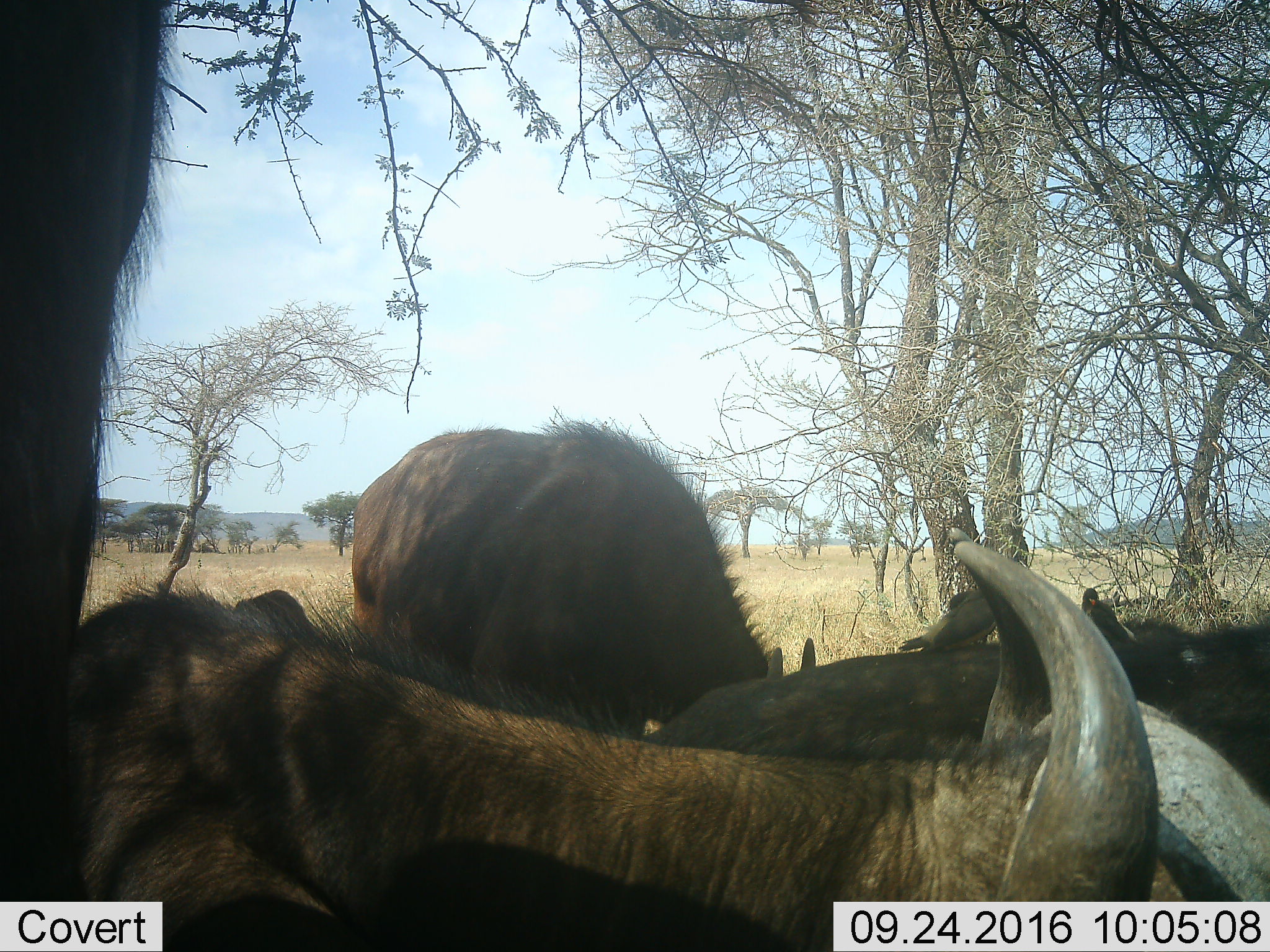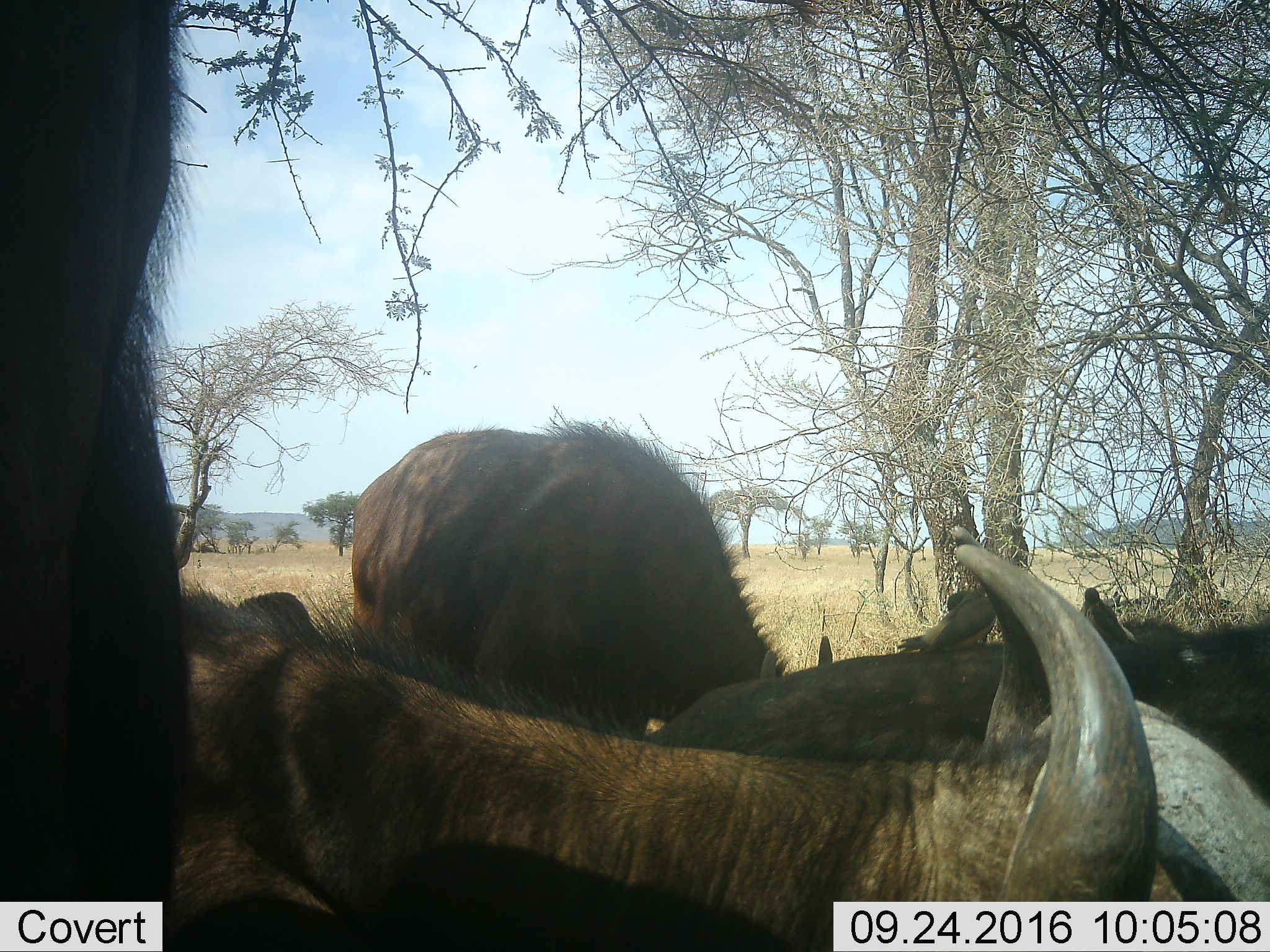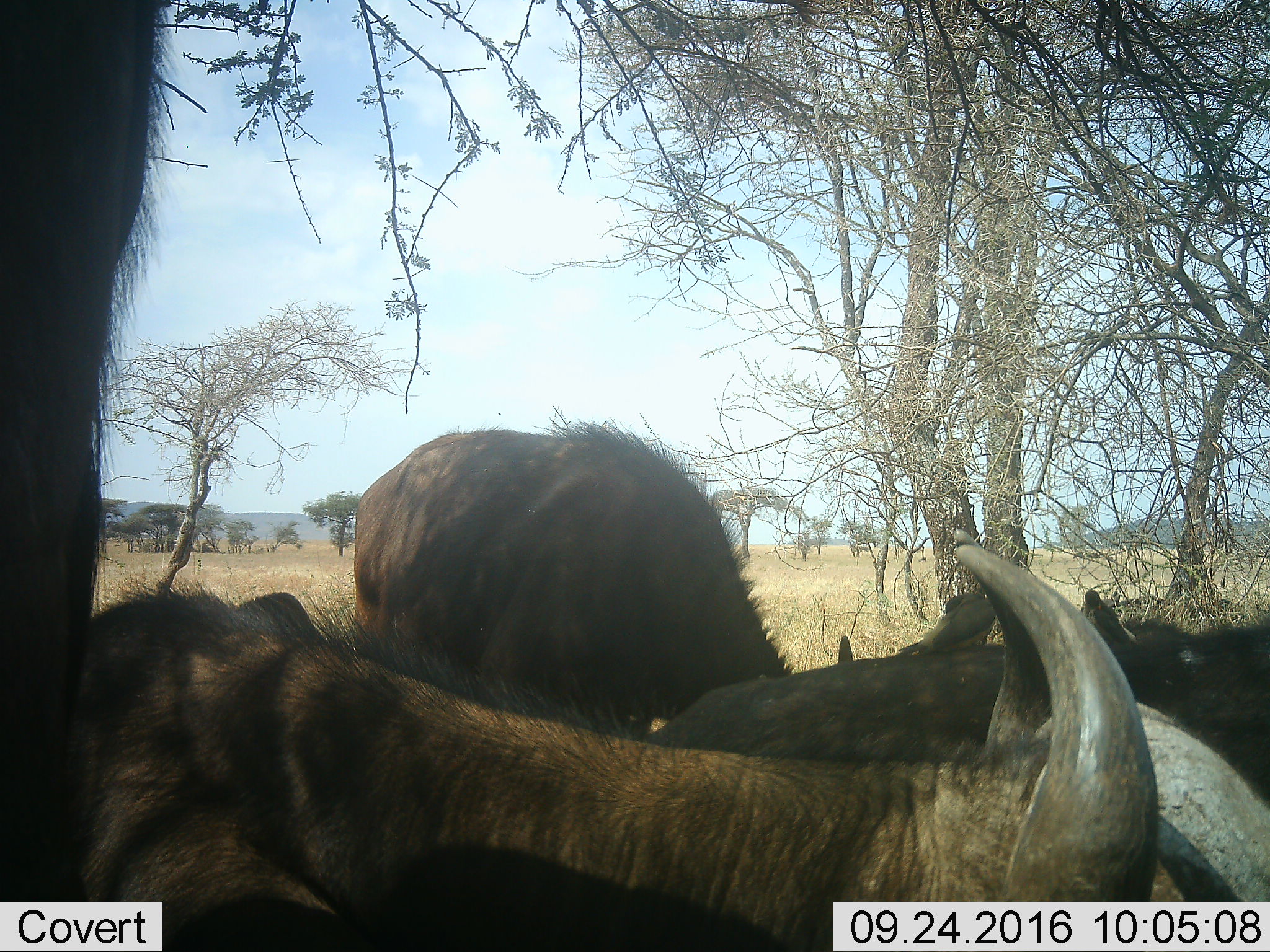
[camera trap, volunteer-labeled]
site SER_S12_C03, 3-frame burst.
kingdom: Animalia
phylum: Chordata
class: Mammalia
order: Artiodactyla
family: Bovidae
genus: Syncerus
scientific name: Syncerus caffer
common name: african buffalo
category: buffalo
Buffalo (african buffalo) (Syncerus caffer), count 4. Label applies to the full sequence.